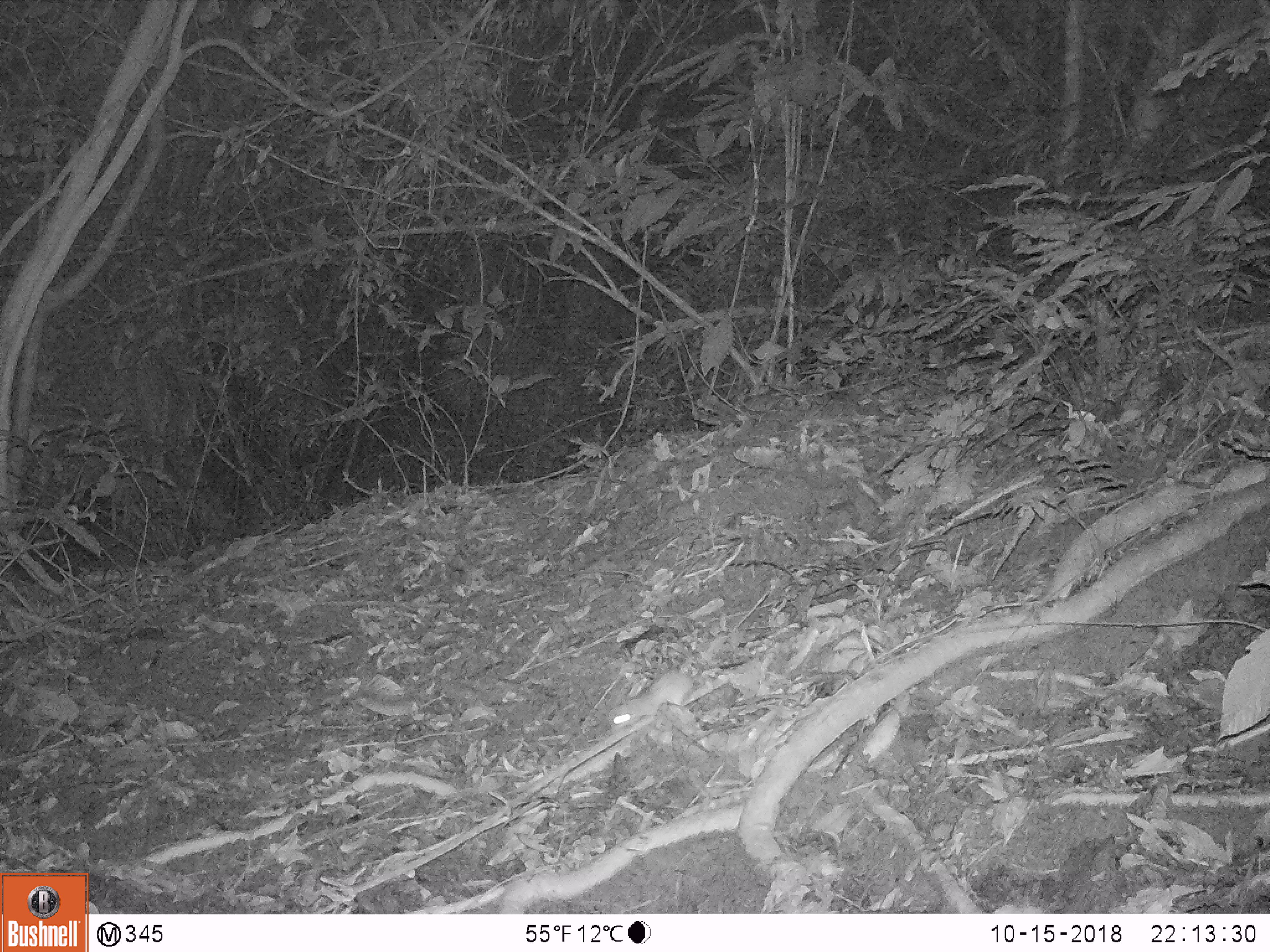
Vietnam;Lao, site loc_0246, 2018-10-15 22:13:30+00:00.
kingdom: Animalia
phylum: Chordata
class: Mammalia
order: Rodentia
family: Muridae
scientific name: Muridae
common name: old-world mice and rats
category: unidentified murid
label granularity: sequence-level